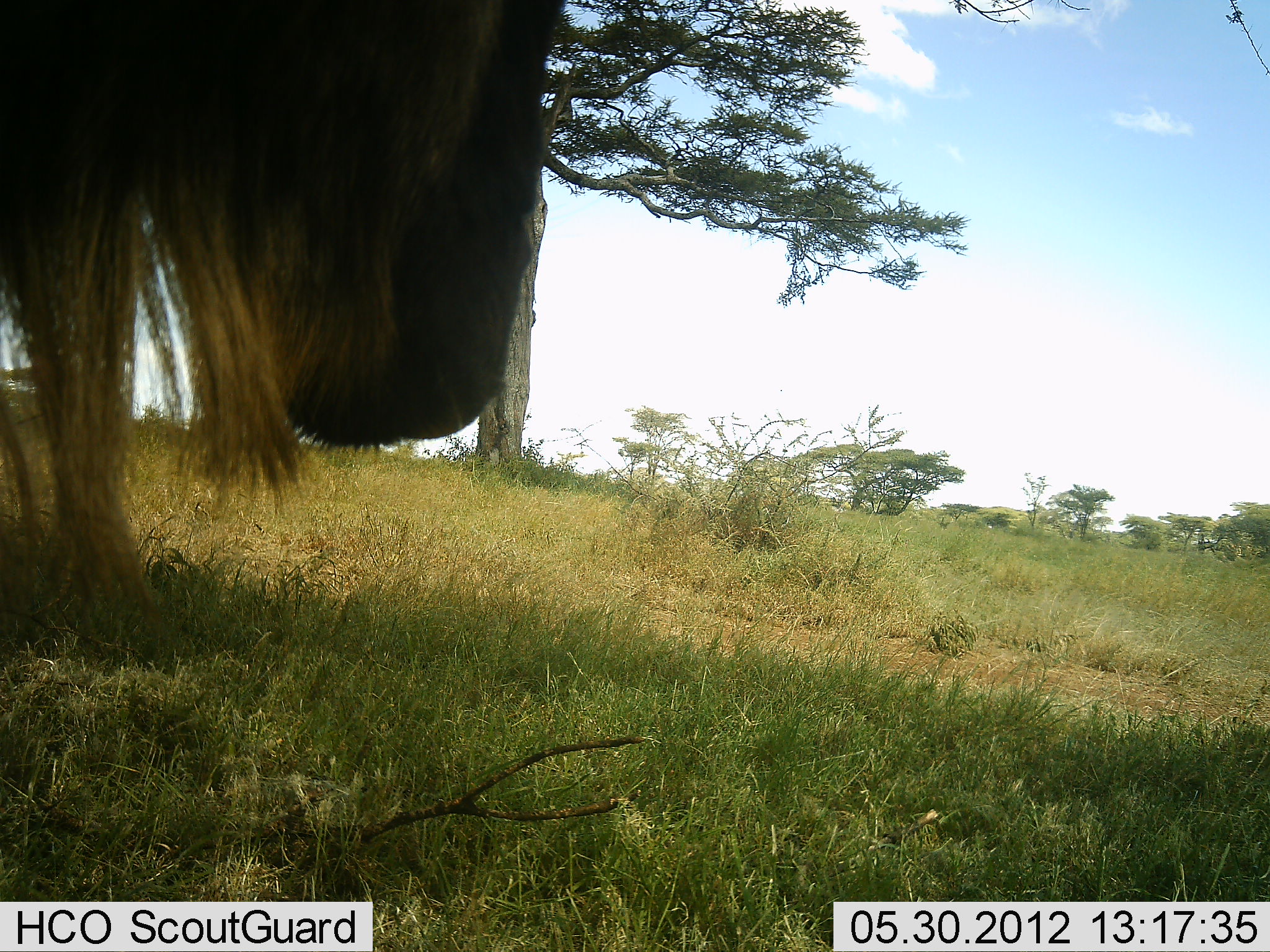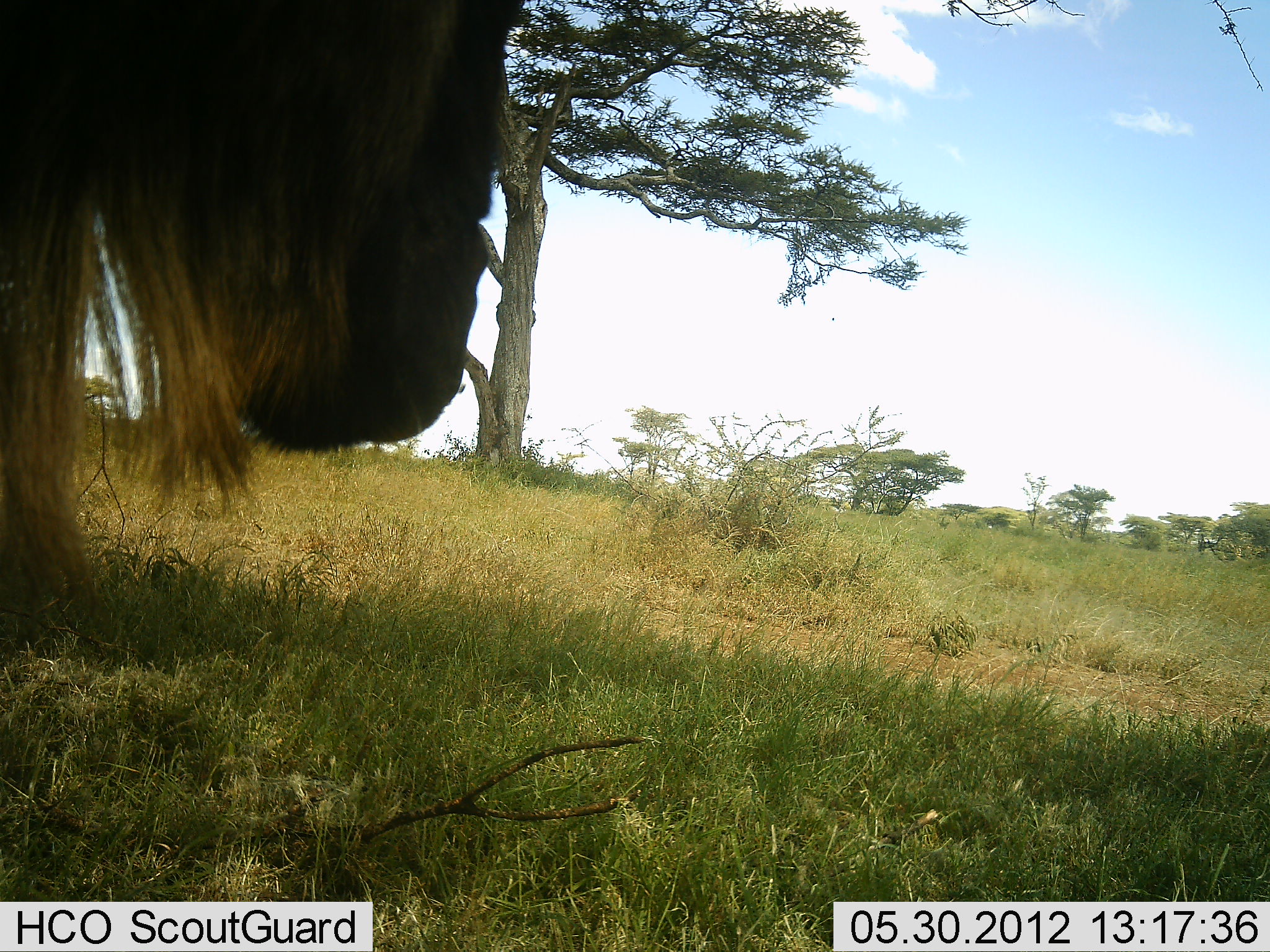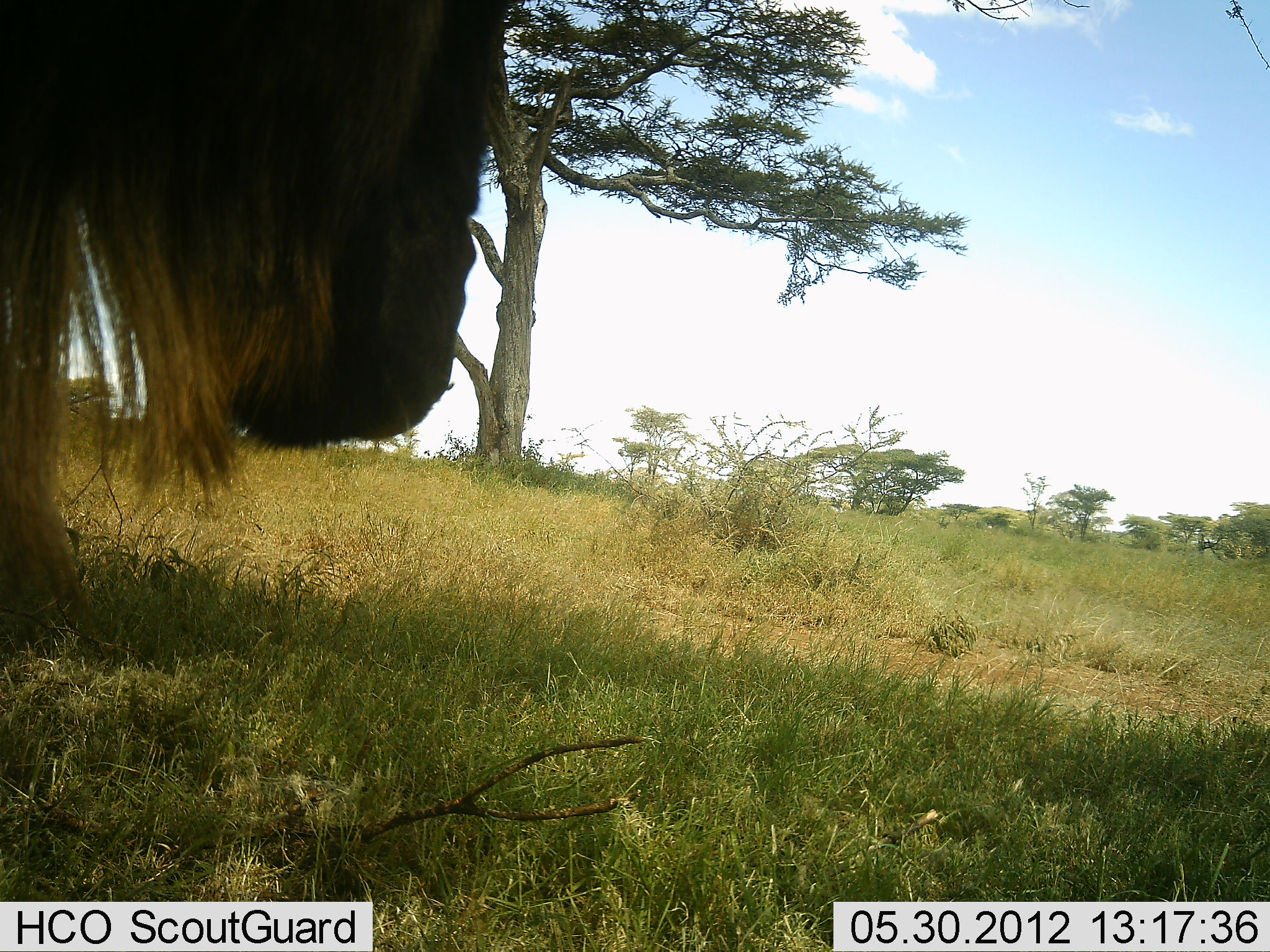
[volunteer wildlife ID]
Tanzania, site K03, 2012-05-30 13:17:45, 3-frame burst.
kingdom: Animalia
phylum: Chordata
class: Mammalia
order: Artiodactyla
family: Bovidae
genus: Connochaetes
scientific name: Connochaetes taurinus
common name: blue wildebeest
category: wildebeest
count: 1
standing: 80%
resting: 0%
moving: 10%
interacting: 0%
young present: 0%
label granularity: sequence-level